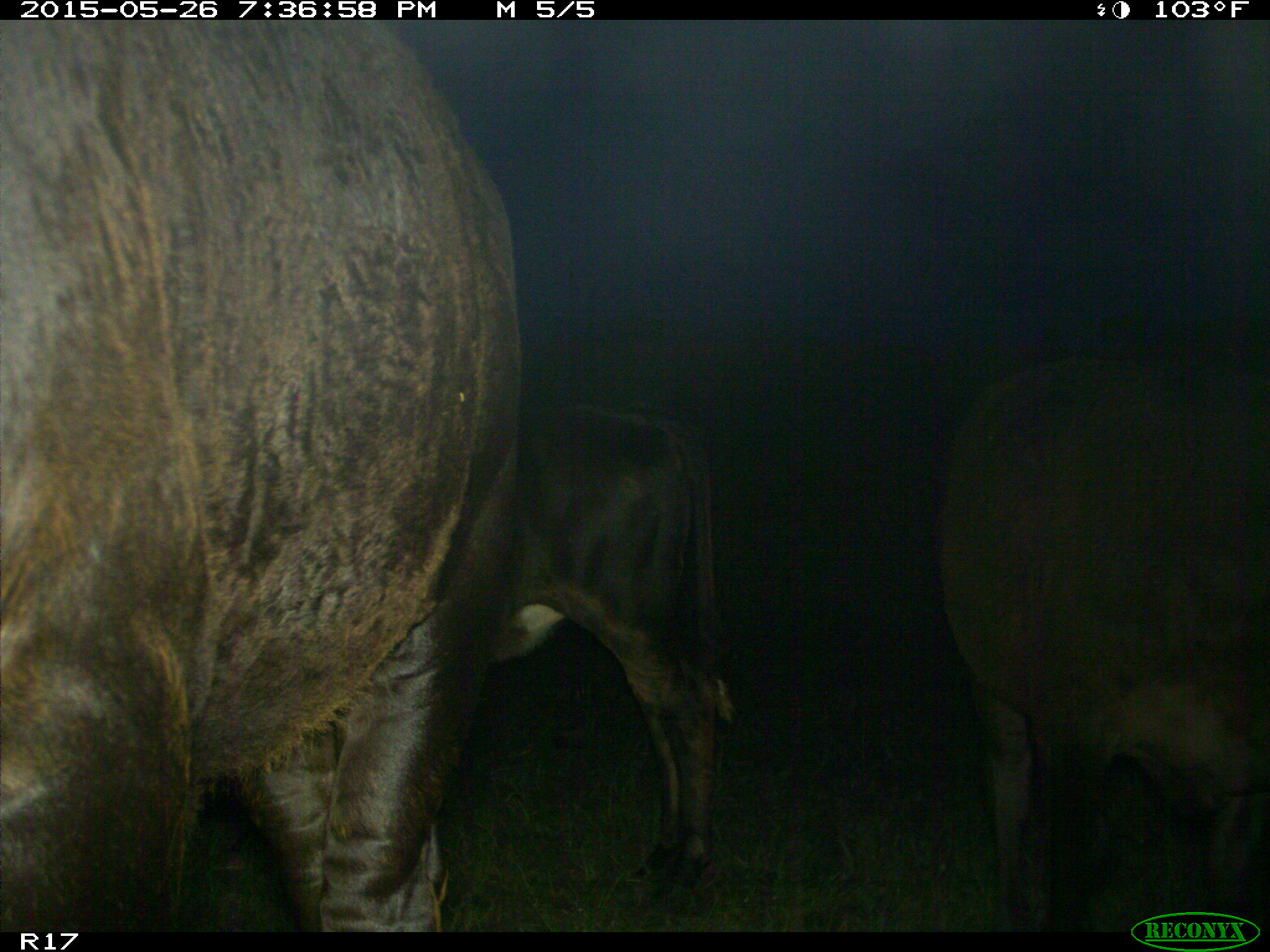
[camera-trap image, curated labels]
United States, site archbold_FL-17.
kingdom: Animalia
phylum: Chordata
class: Mammalia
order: Artiodactyla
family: Bovidae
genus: Bos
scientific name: Bos taurus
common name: domestic cow